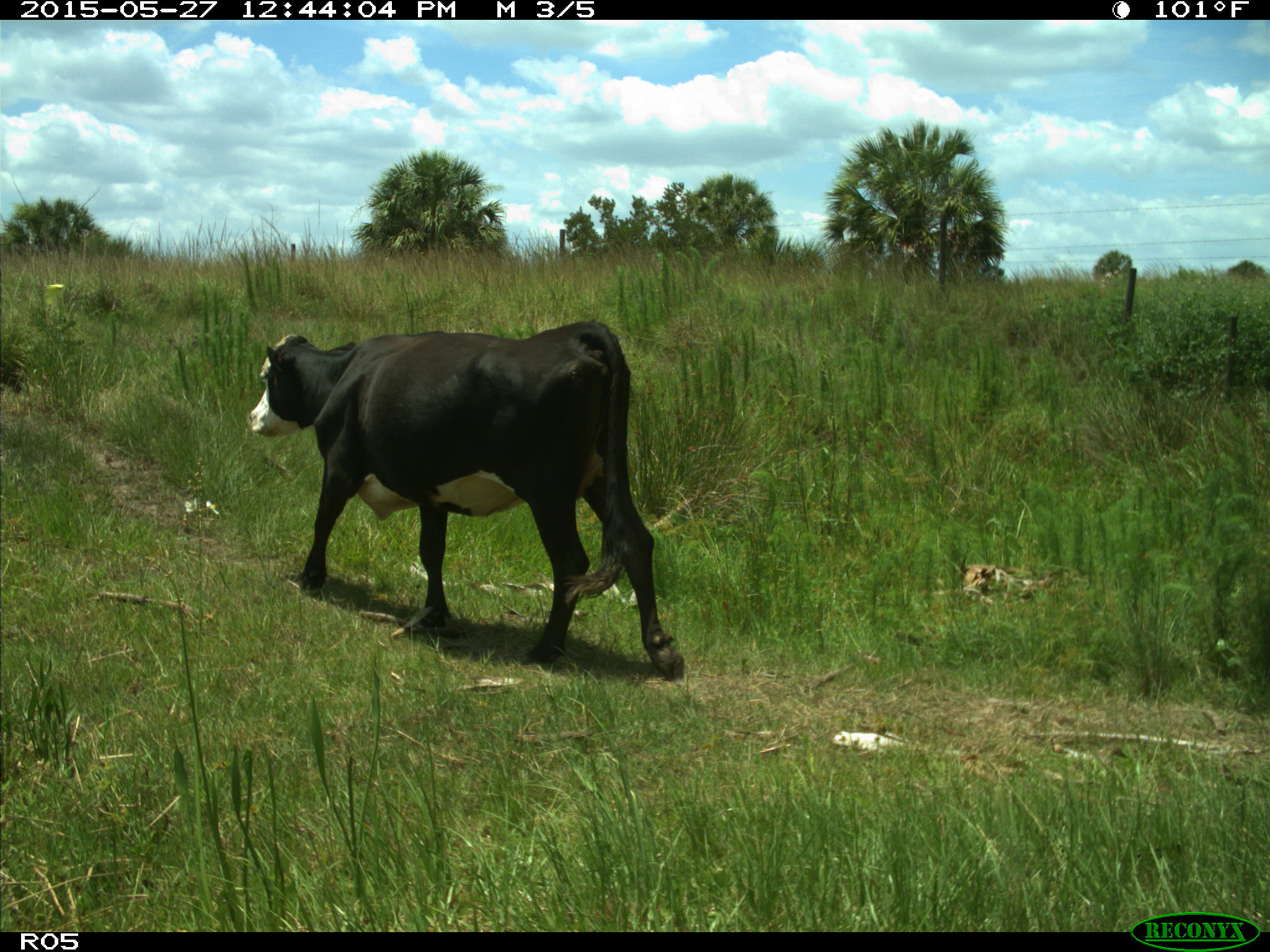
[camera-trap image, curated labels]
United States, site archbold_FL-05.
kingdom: Animalia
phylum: Chordata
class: Mammalia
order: Artiodactyla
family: Bovidae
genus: Bos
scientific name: Bos taurus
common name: domestic cow